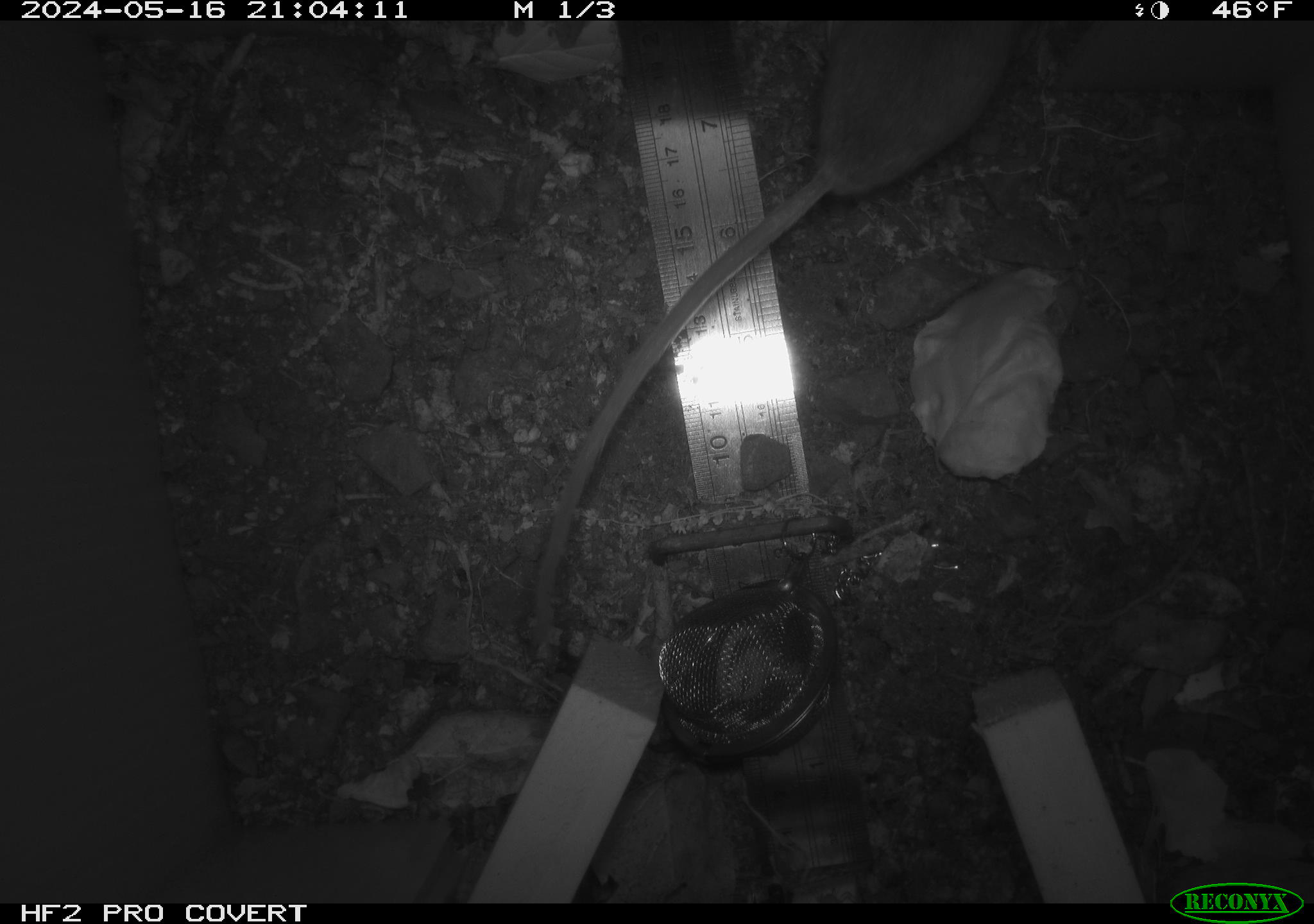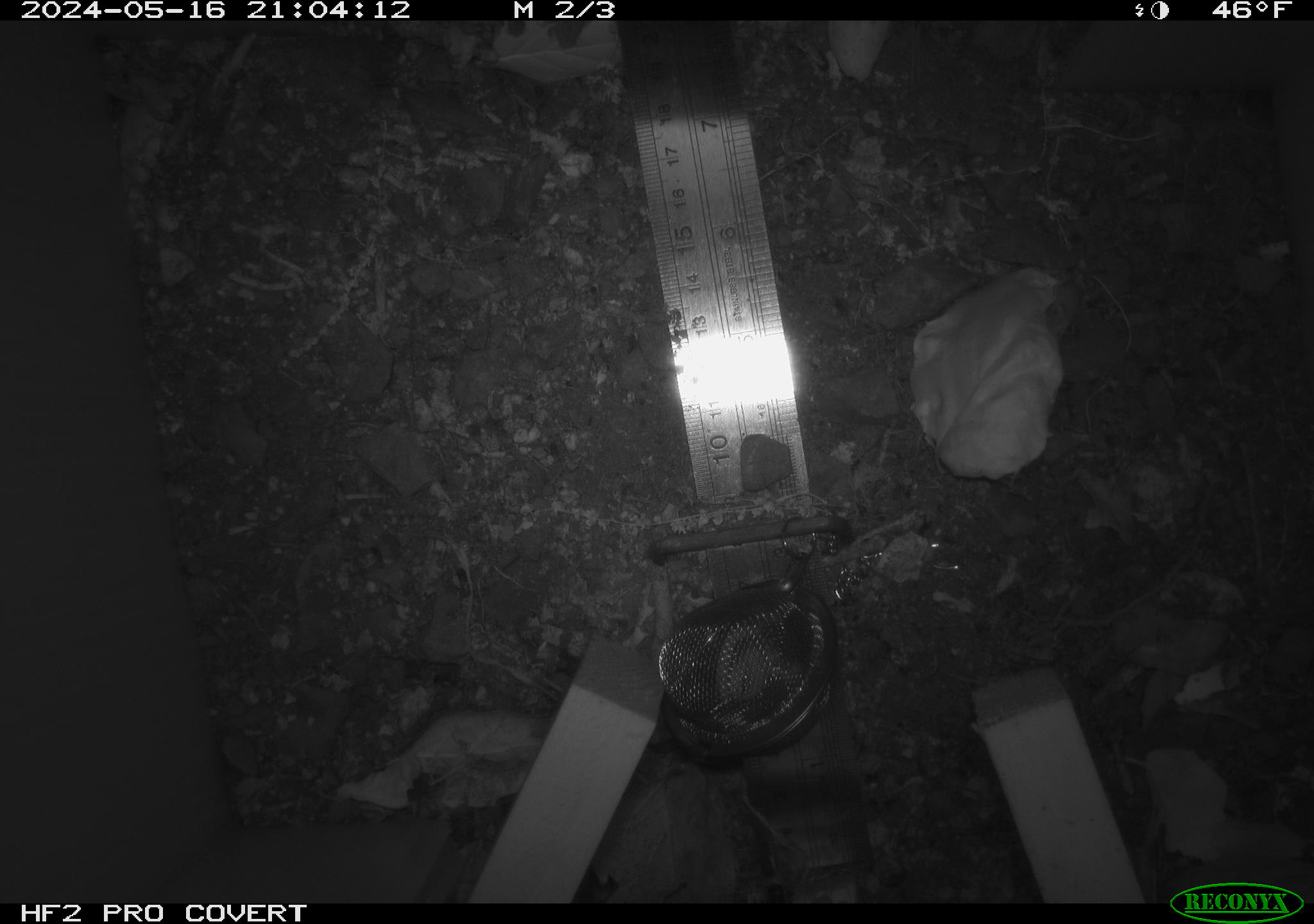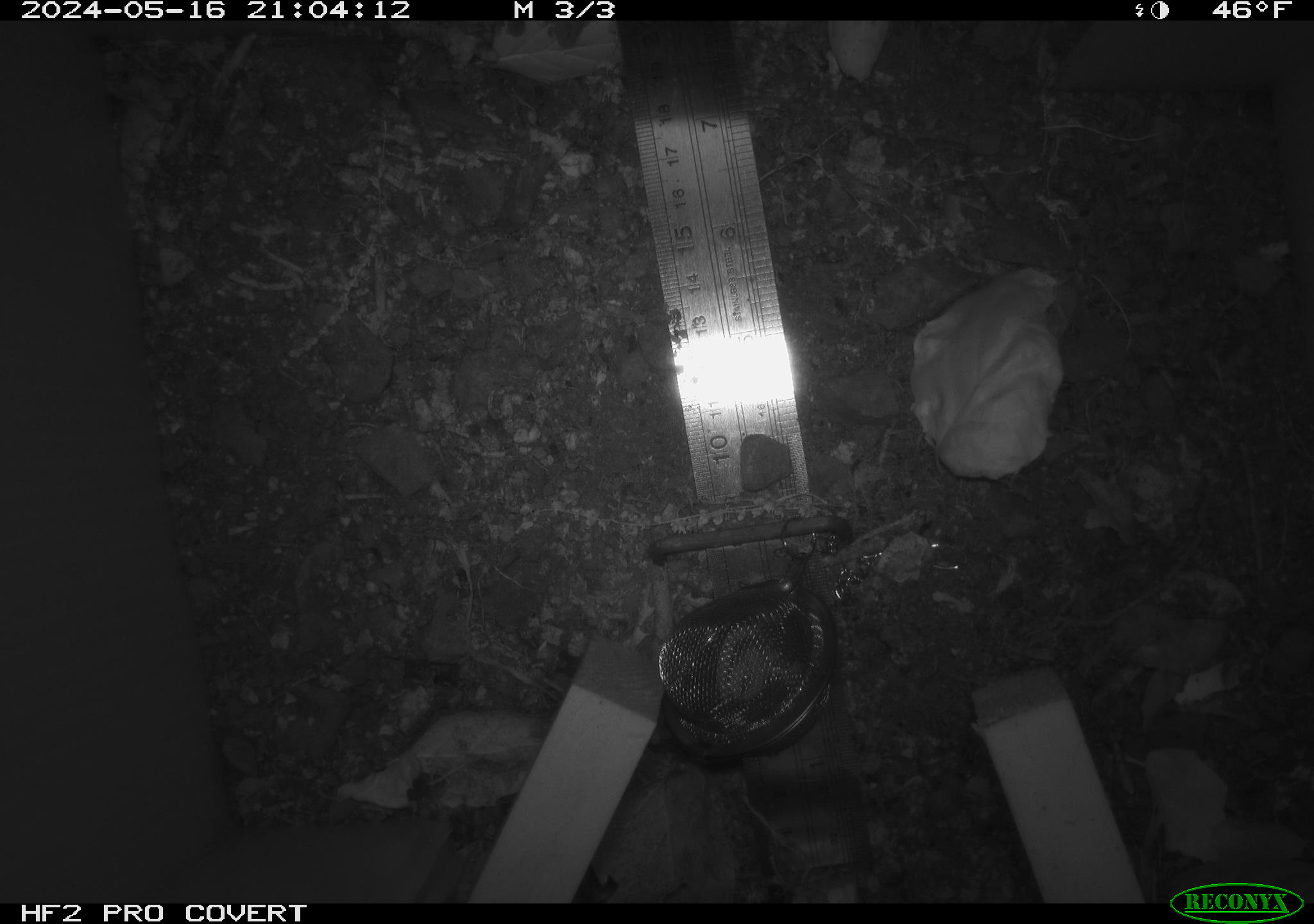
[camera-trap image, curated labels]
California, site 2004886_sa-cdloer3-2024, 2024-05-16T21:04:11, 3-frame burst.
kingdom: Animalia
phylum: Chordata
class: Mammalia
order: Rodentia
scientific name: Rodentia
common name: mouse species